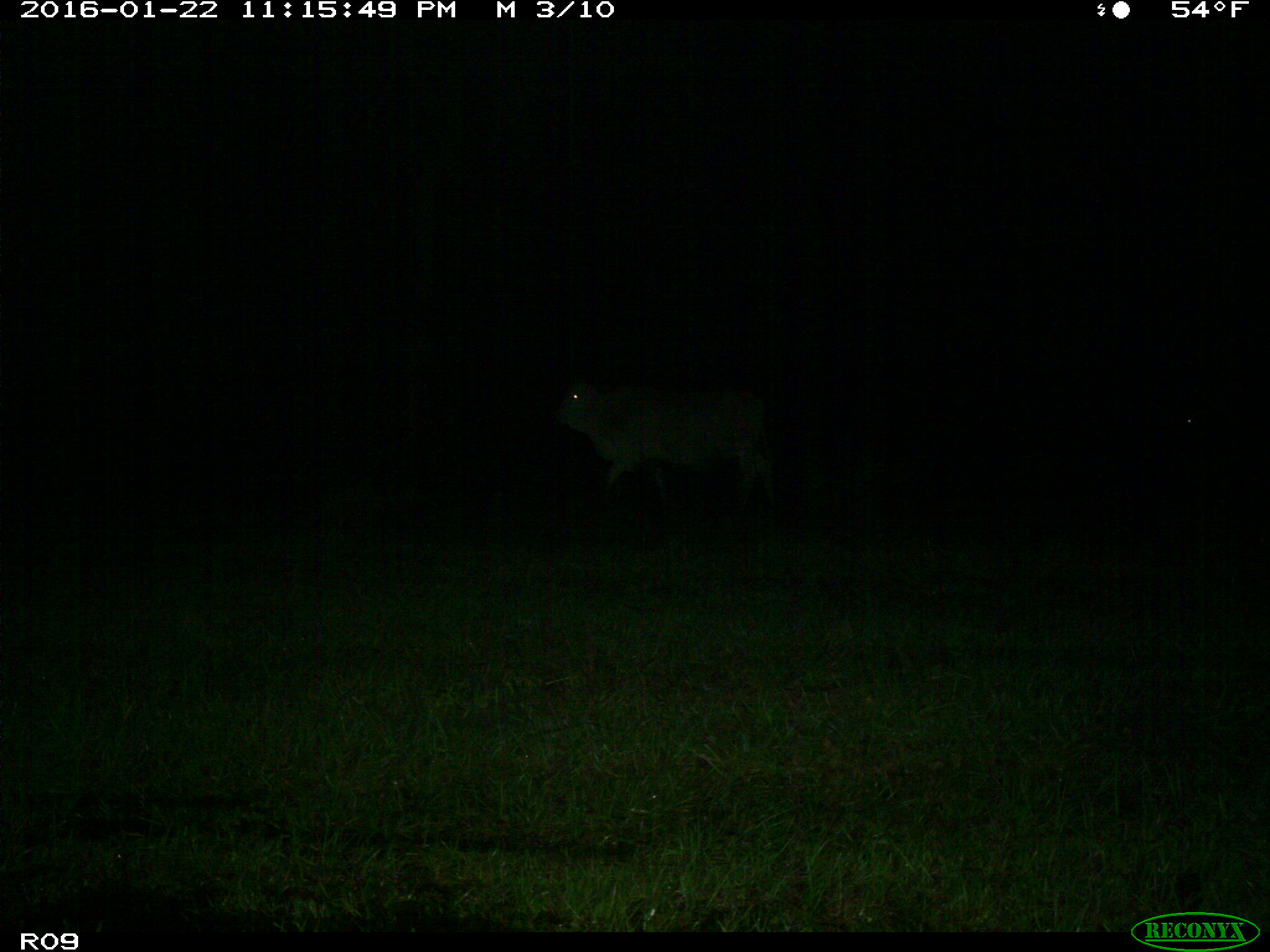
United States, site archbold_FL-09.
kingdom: Animalia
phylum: Chordata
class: Mammalia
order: Artiodactyla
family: Bovidae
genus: Bos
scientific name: Bos taurus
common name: domestic cow